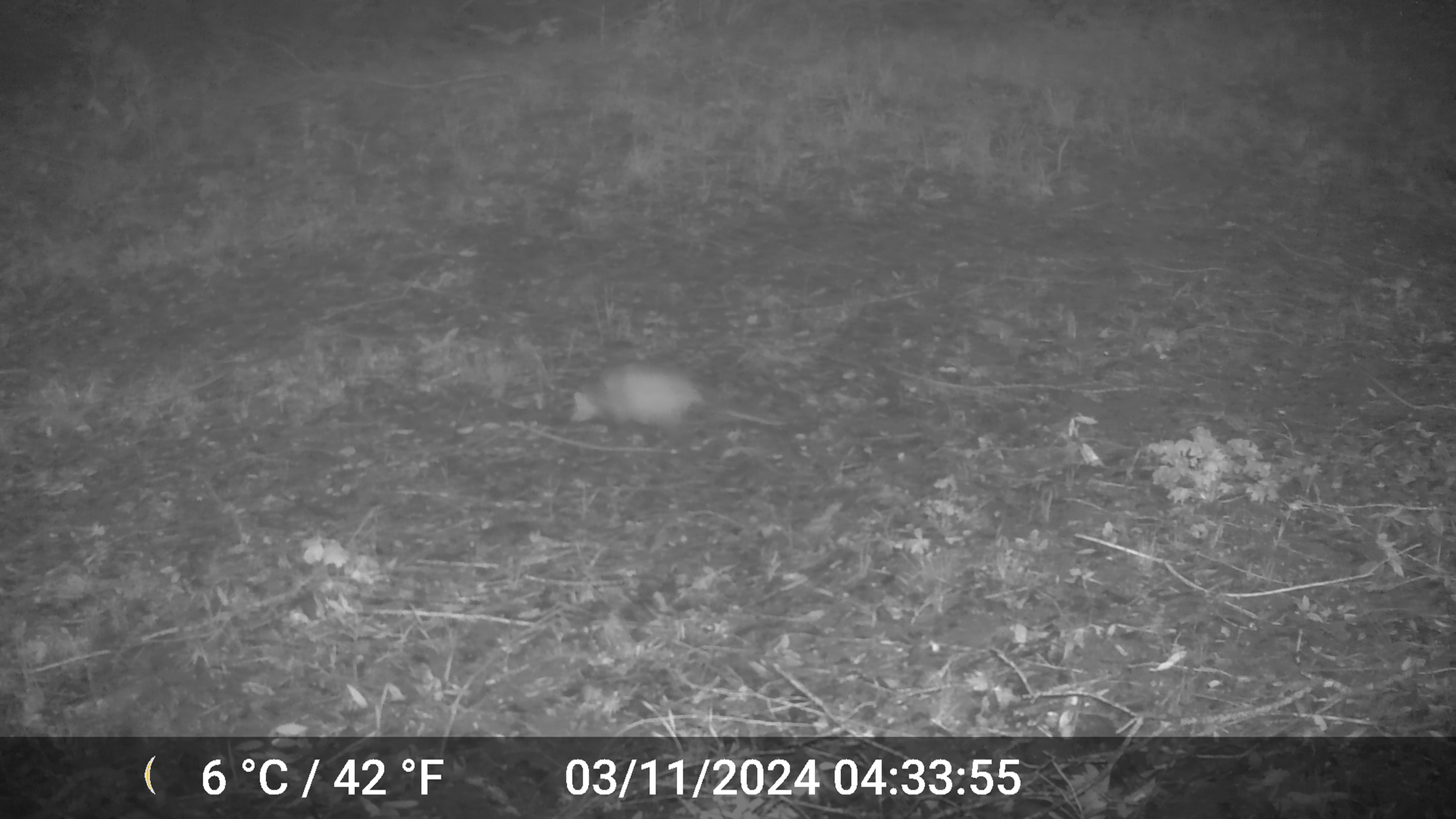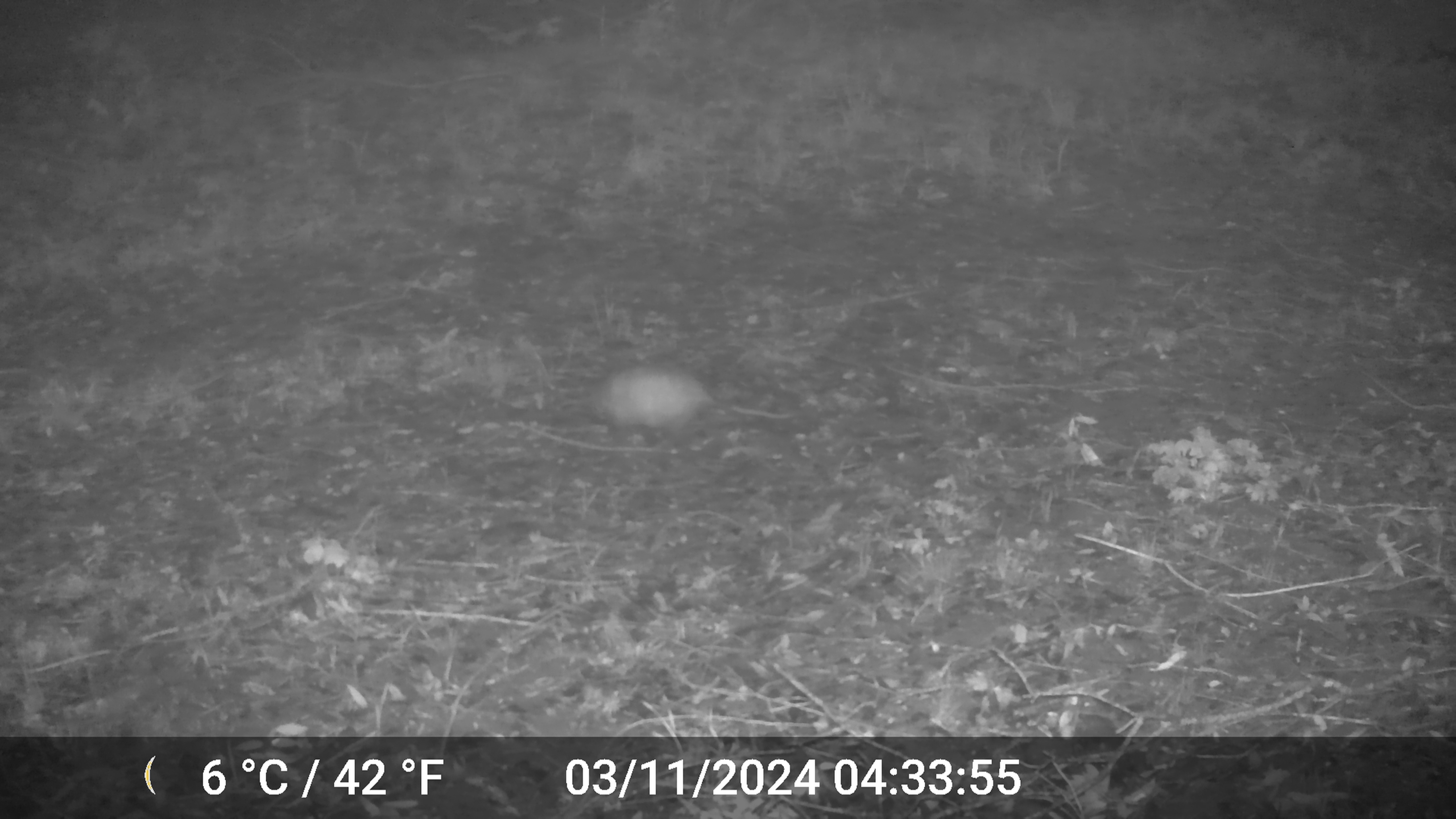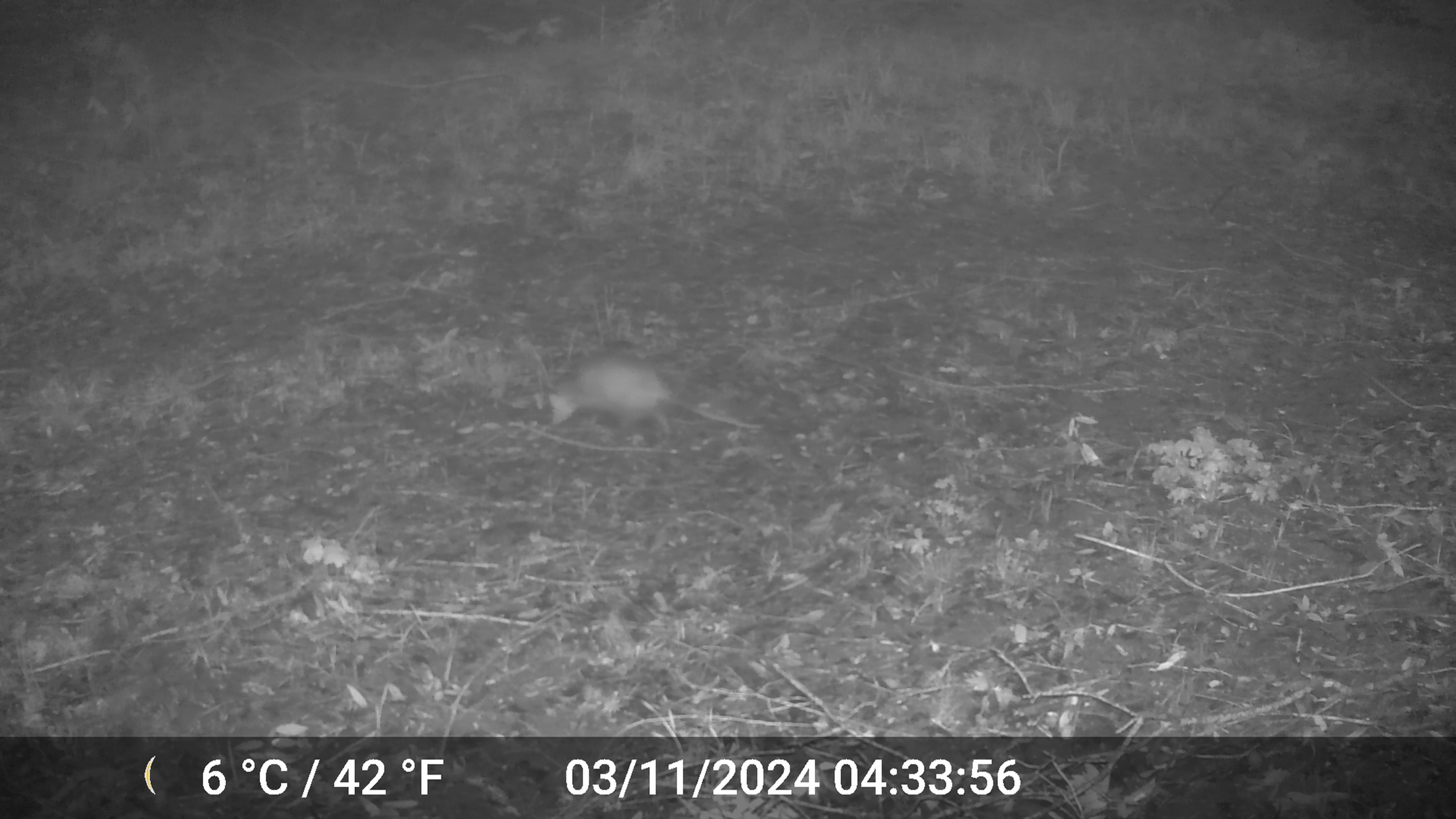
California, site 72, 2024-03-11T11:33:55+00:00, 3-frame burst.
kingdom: Animalia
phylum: Chordata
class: Mammalia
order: Didelphimorphia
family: Didelphidae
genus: Didelphis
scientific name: Didelphis virginiana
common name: virginia opossum